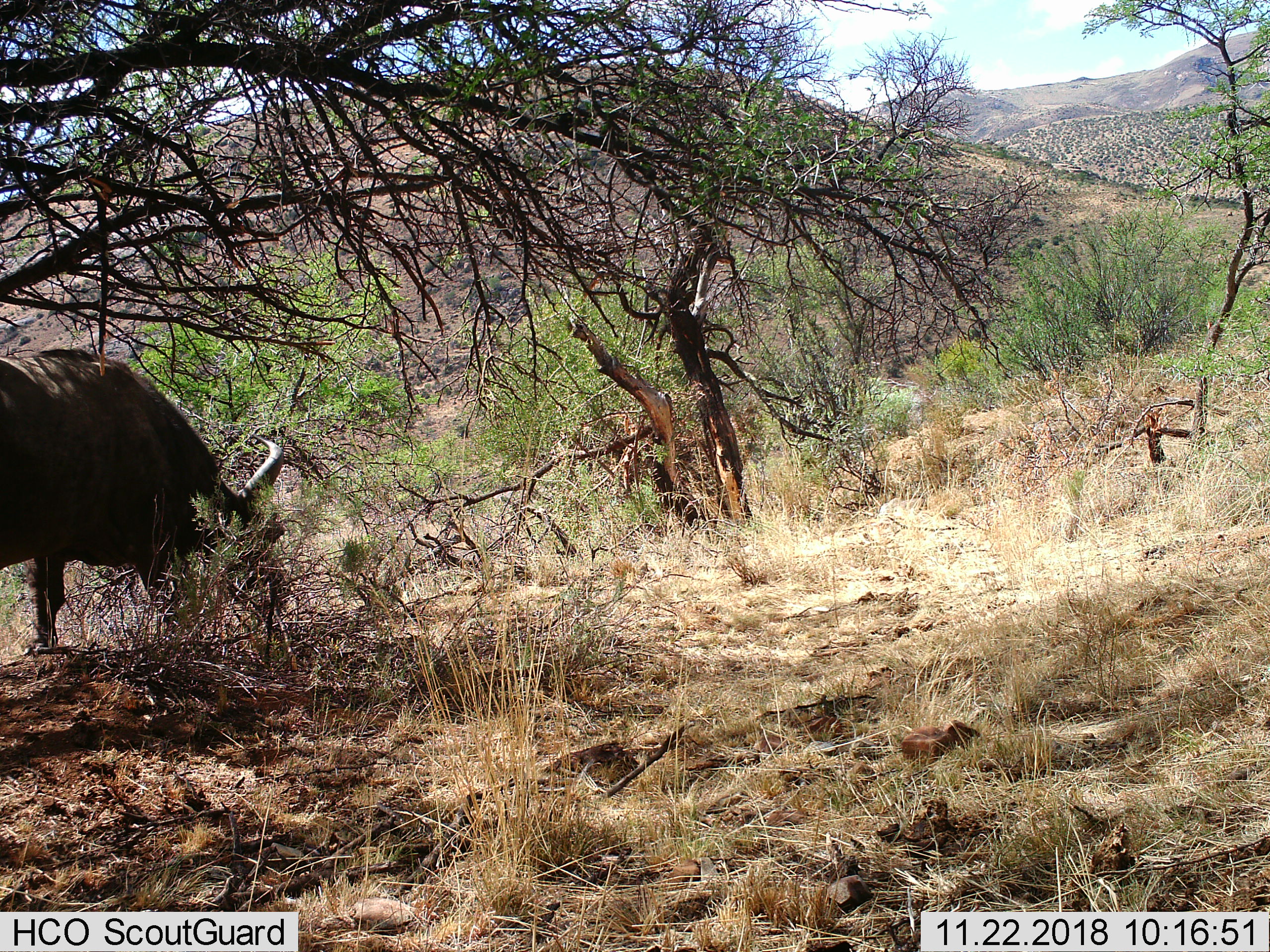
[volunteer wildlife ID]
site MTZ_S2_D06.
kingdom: Animalia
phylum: Chordata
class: Mammalia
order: Artiodactyla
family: Bovidae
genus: Syncerus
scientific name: Syncerus caffer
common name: african buffalo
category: buffalo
Buffalo (african buffalo) (Syncerus caffer), count 1. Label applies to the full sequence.